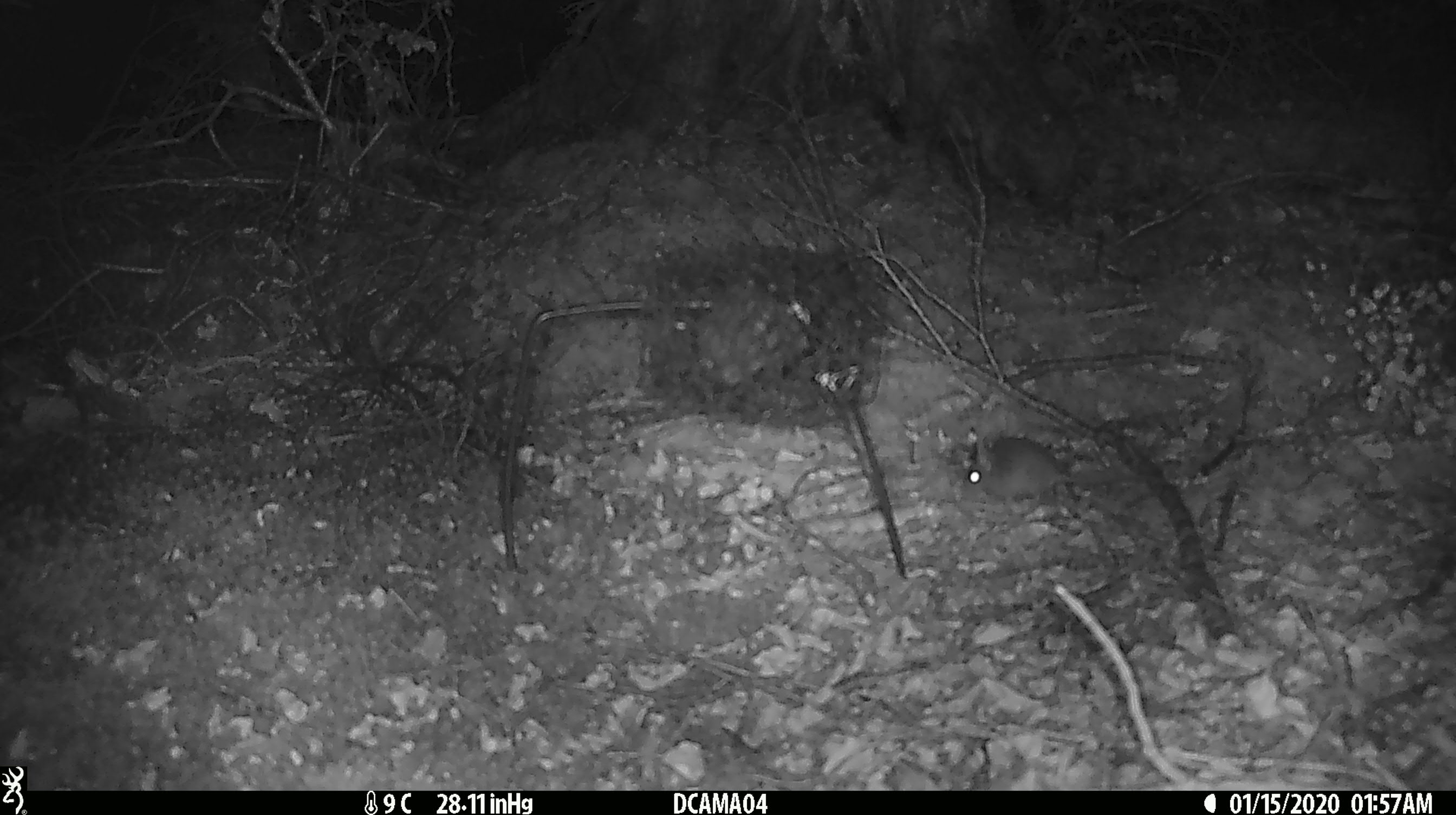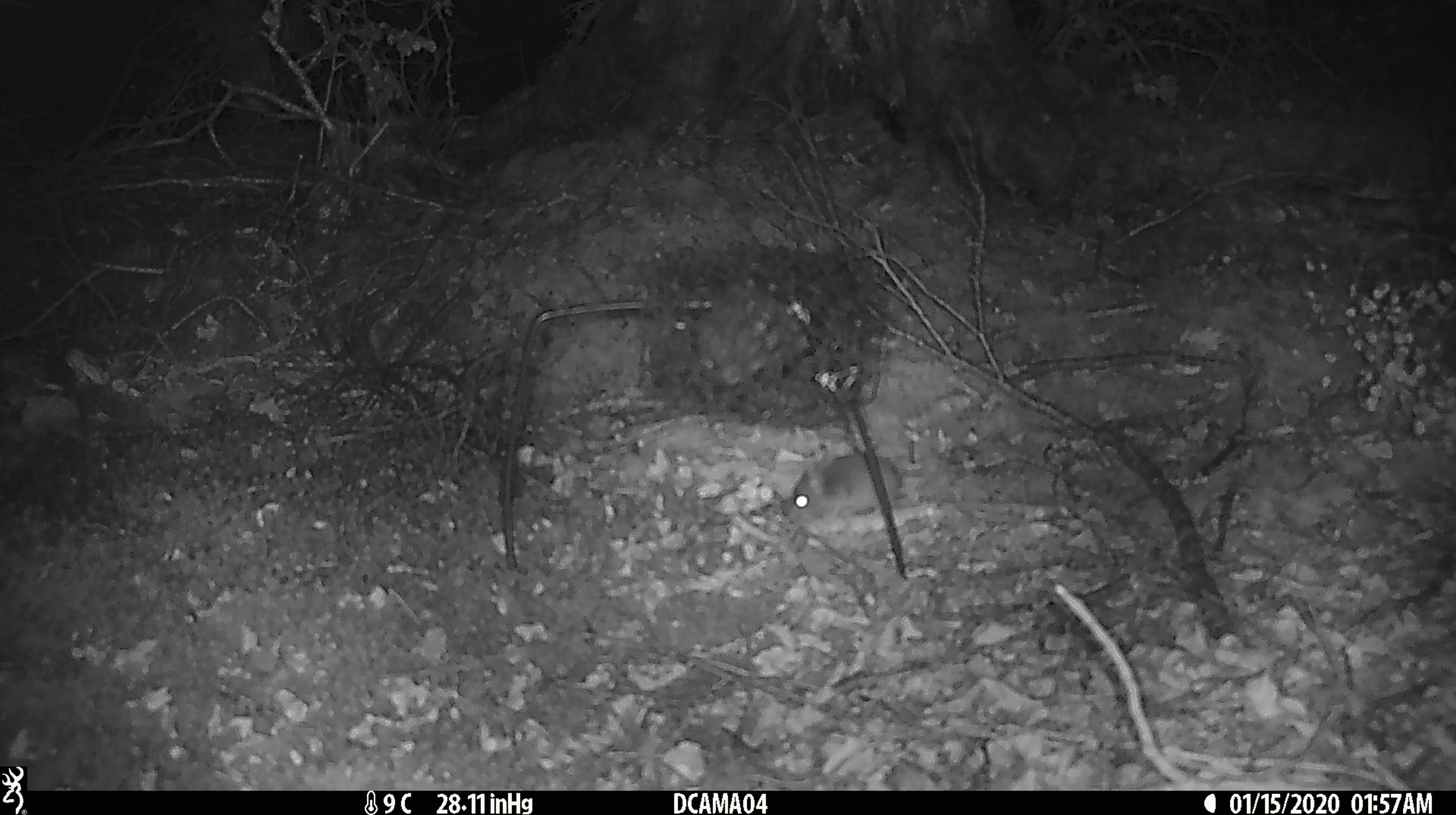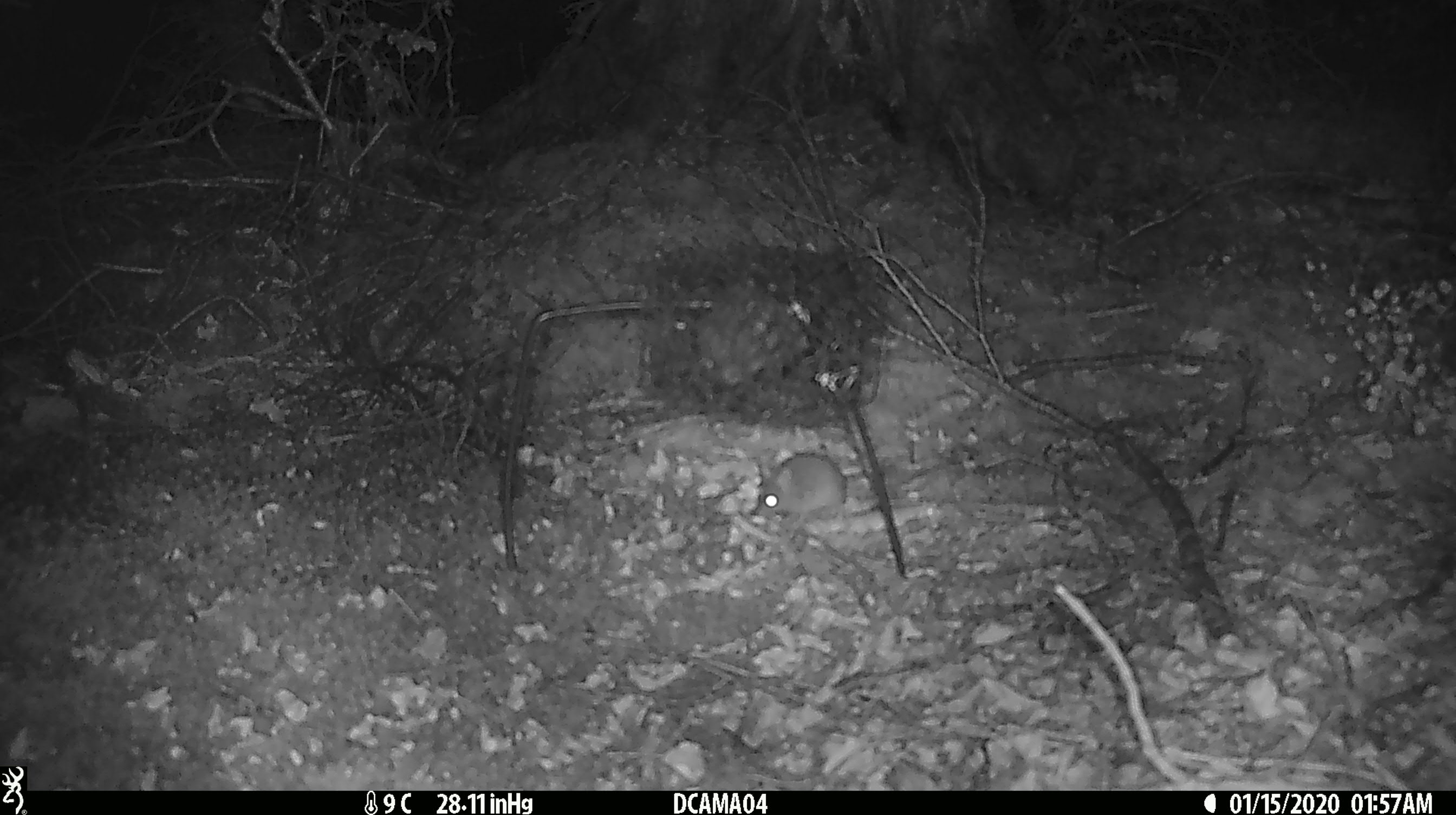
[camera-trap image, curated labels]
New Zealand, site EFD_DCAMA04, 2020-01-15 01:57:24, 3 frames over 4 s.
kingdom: Animalia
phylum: Chordata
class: Mammalia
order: Rodentia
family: Muridae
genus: Mus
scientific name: Mus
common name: mouse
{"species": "mouse (Mus)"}